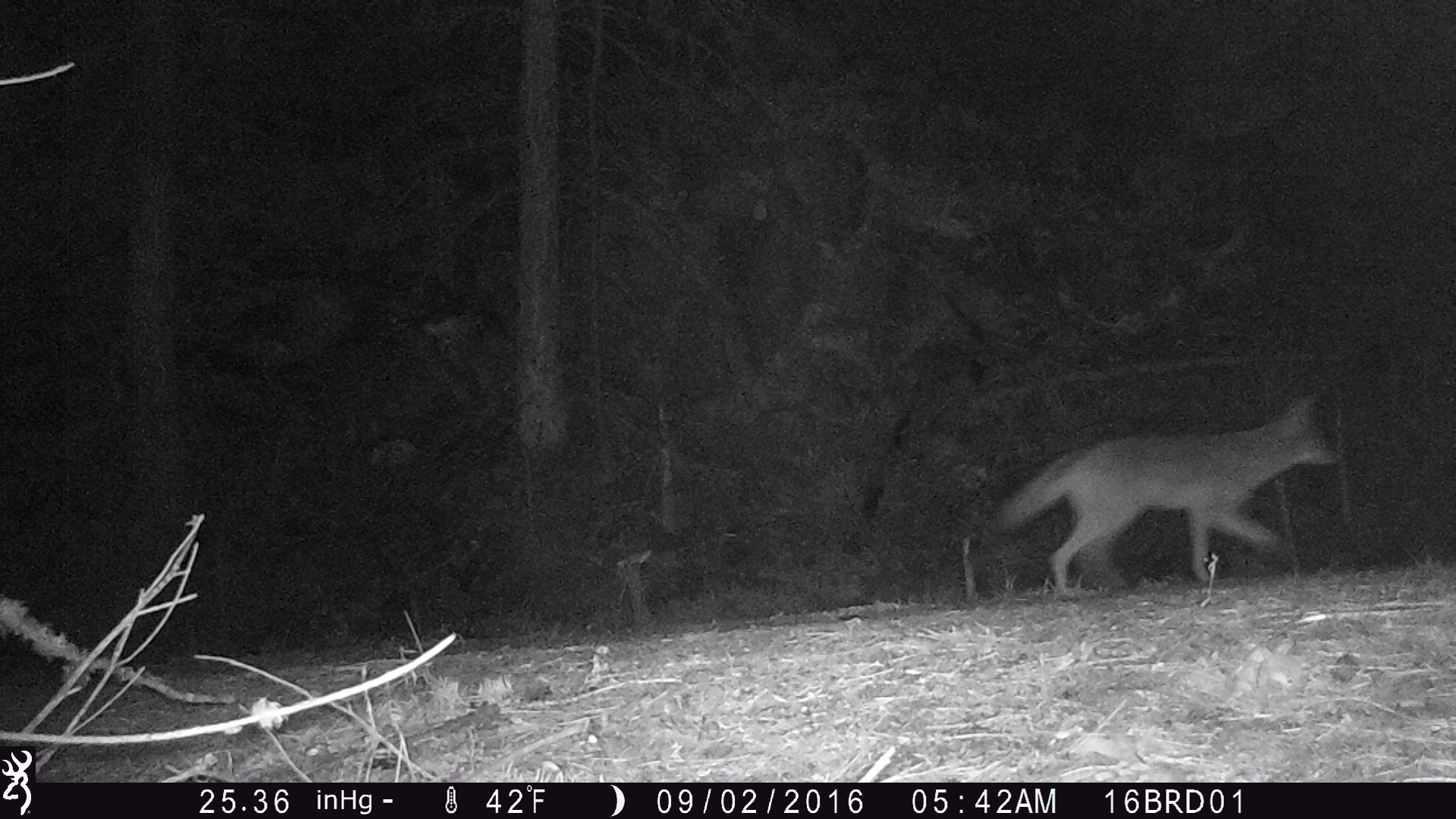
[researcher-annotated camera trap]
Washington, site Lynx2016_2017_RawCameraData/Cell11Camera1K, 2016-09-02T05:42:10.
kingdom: Animalia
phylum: Chordata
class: Mammalia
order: Carnivora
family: Canidae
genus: Canis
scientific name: Canis latrans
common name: coyote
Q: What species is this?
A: Canis latrans (coyote).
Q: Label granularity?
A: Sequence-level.